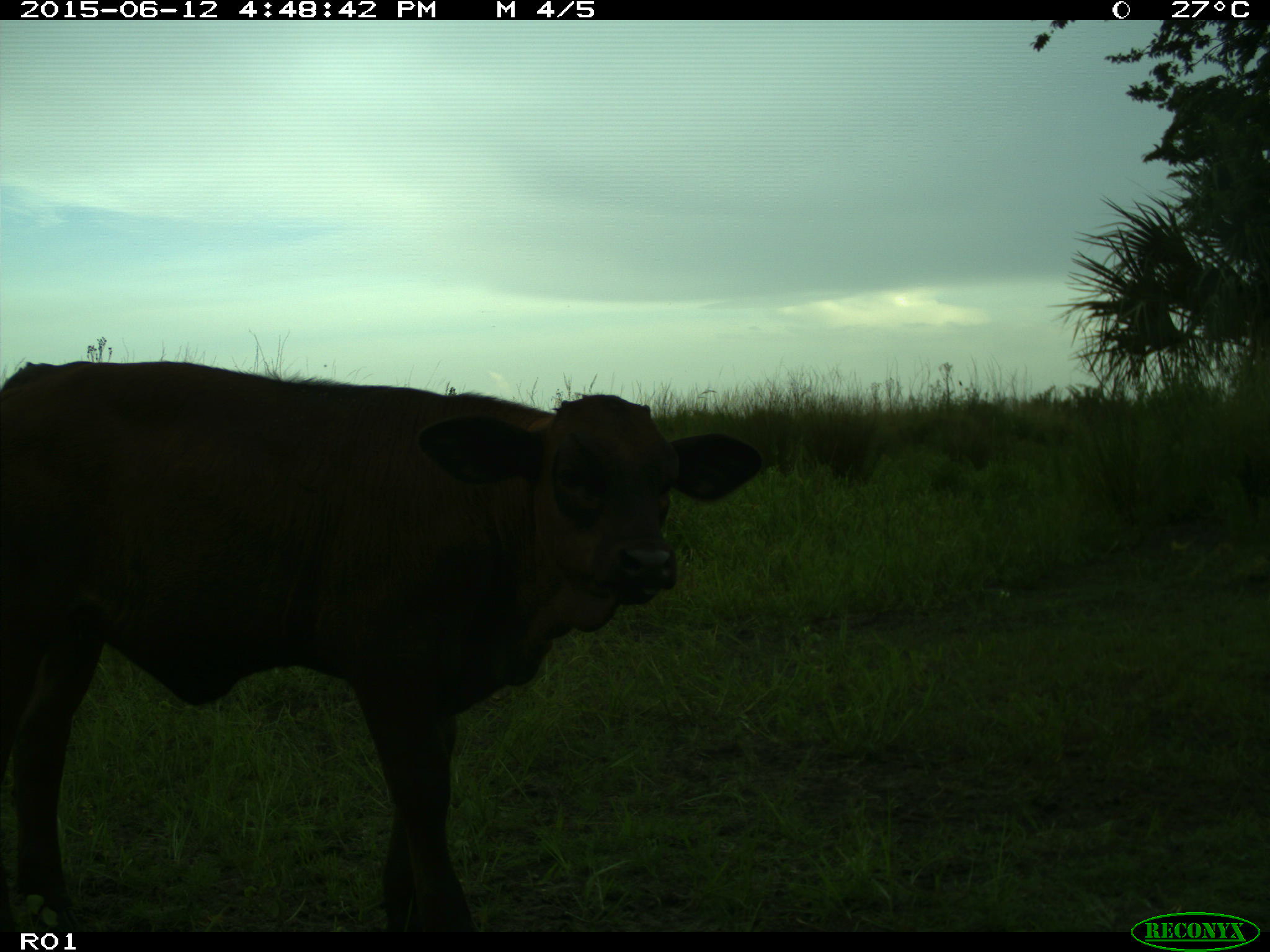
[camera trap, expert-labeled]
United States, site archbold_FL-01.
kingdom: Animalia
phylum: Chordata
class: Mammalia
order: Artiodactyla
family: Bovidae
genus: Bos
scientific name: Bos taurus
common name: domestic cow